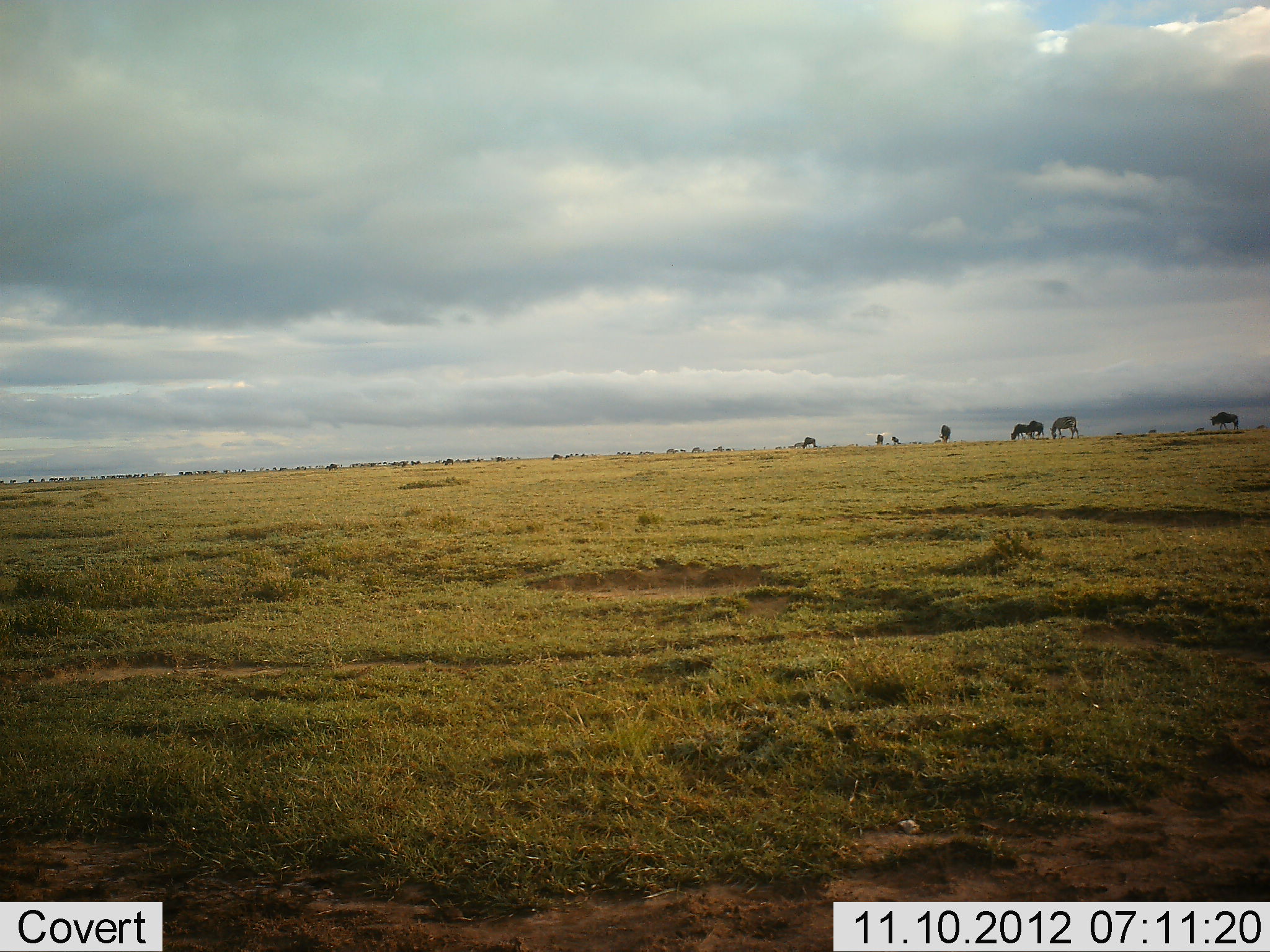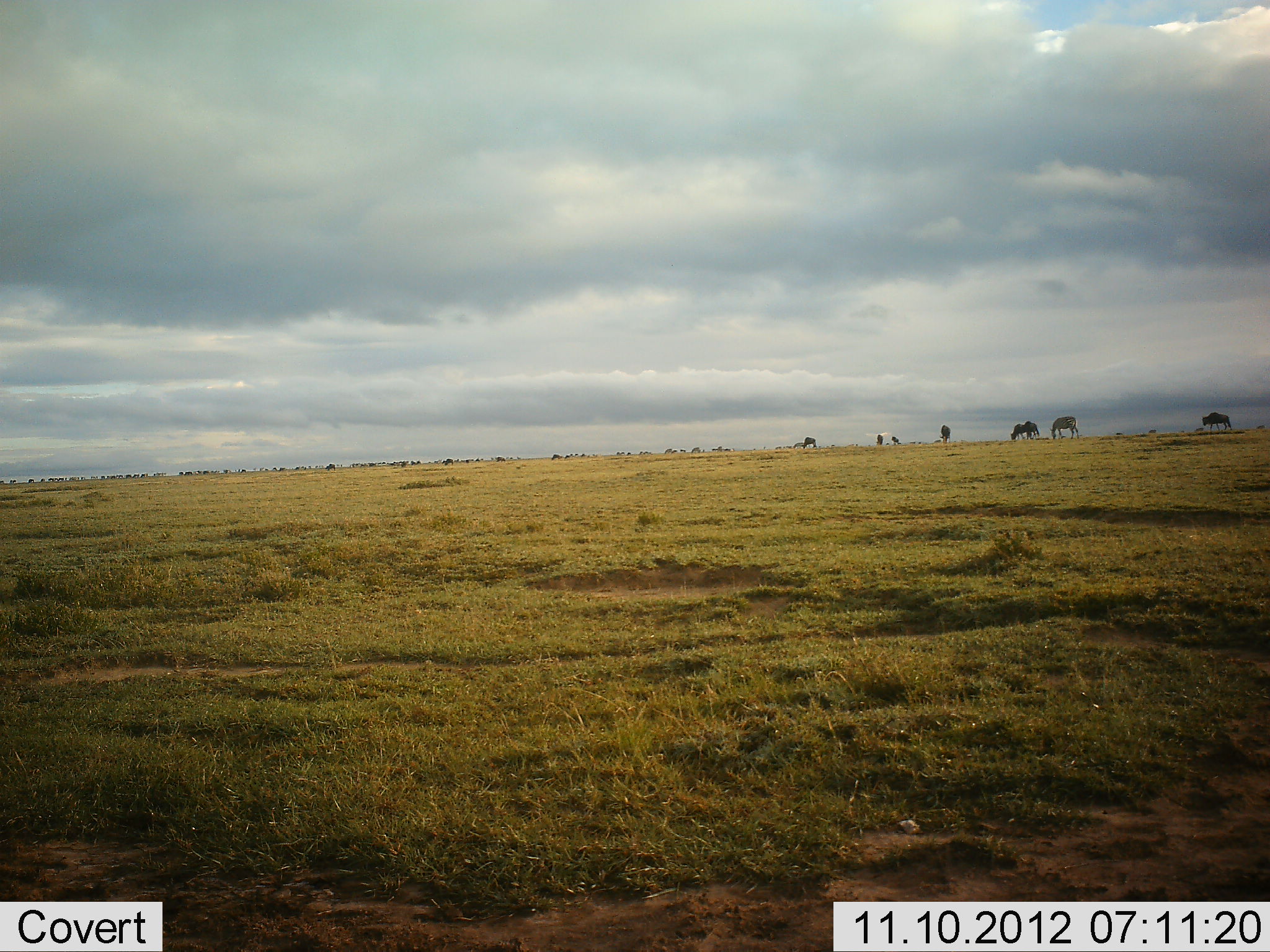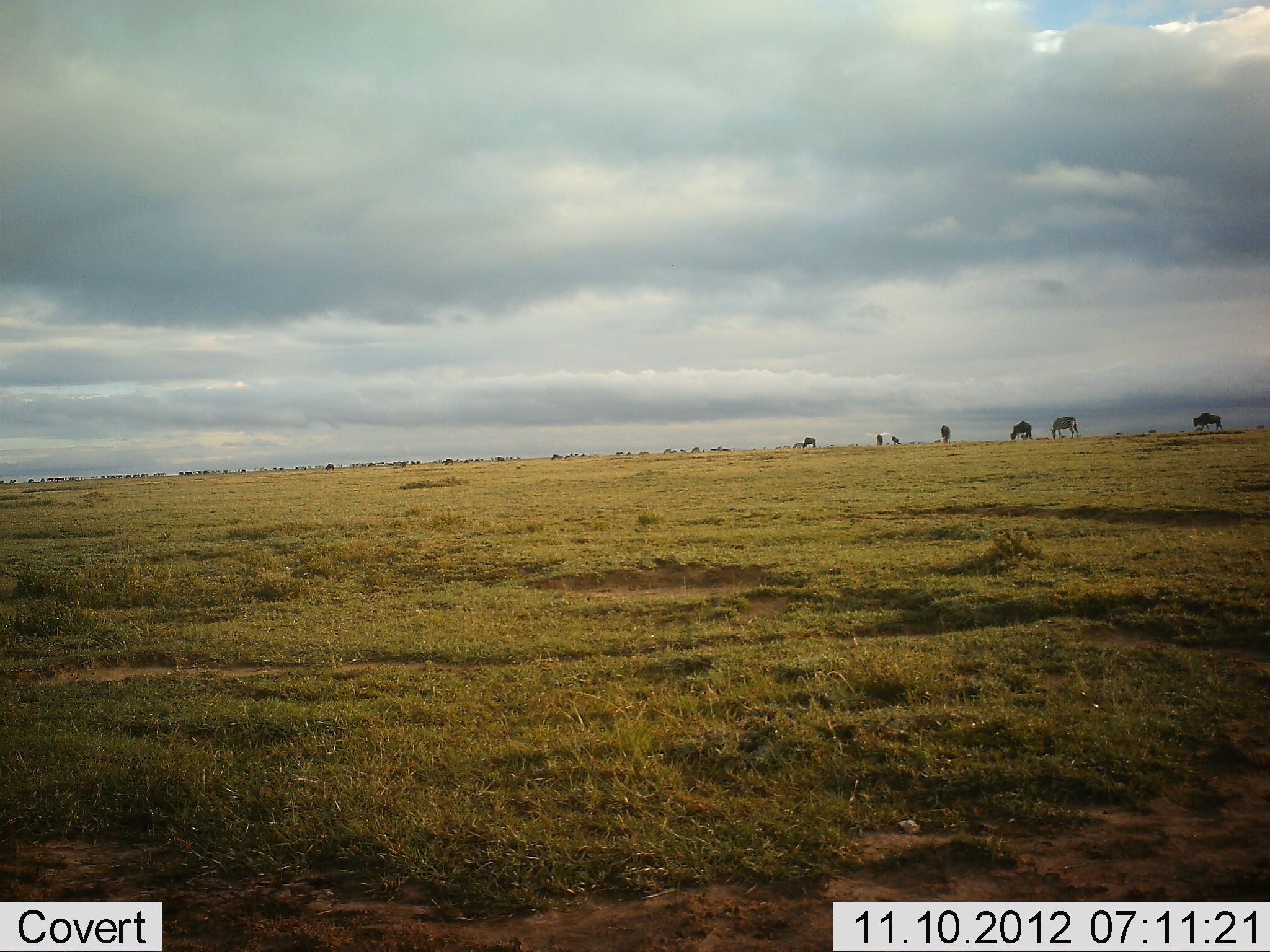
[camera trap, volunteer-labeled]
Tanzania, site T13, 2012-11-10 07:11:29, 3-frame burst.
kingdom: Animalia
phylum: Chordata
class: Mammalia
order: Artiodactyla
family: Bovidae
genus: Connochaetes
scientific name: Connochaetes taurinus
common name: blue wildebeest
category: wildebeest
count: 10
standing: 41%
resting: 0%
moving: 65%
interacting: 0%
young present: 0%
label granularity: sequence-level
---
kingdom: Animalia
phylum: Chordata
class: Mammalia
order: Perissodactyla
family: Equidae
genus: Equus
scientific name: Equus quagga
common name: plains zebra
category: zebra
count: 1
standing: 42%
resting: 0%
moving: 8%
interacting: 0%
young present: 0%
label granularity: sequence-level